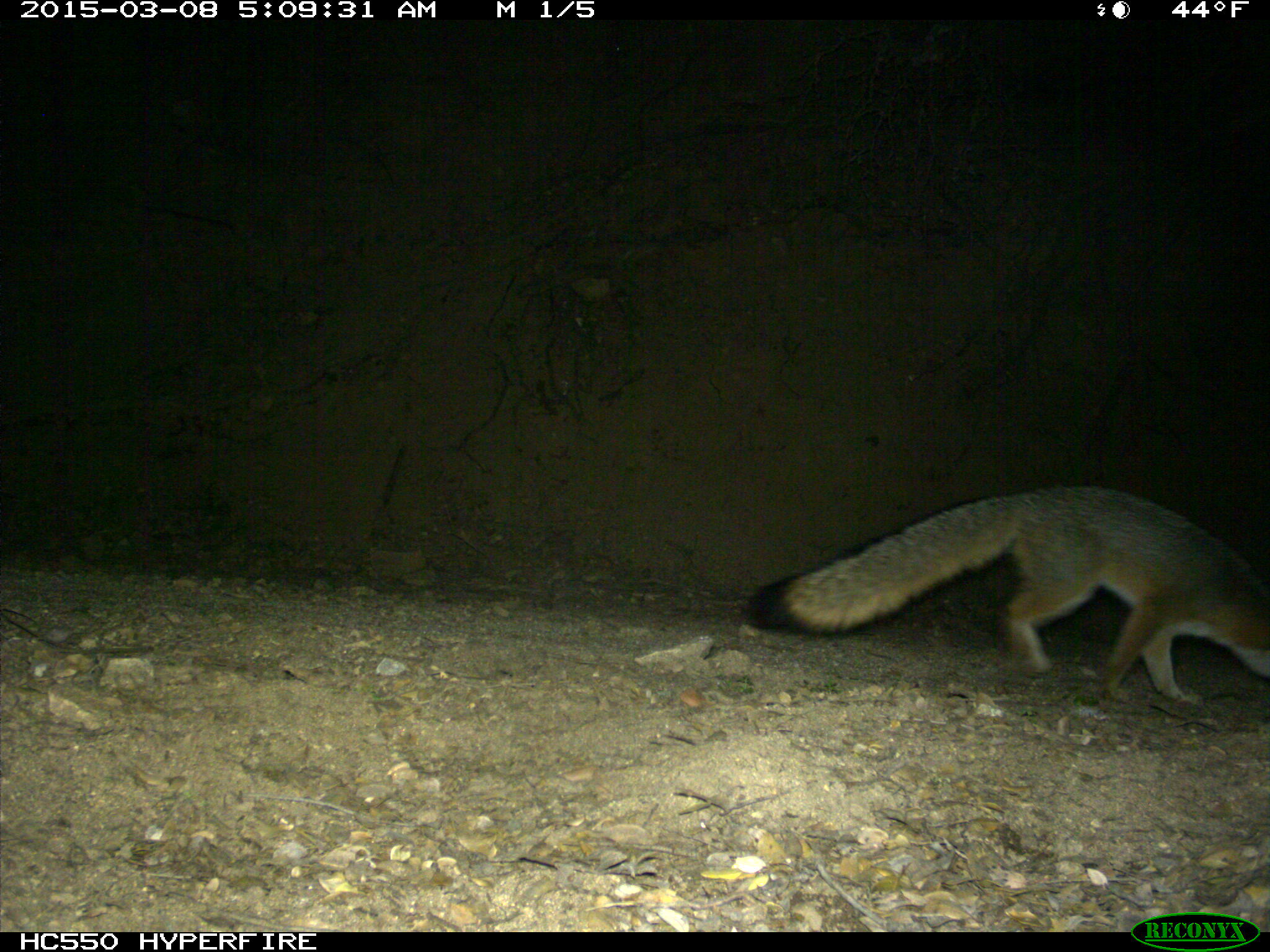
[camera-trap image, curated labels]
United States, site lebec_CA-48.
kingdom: Animalia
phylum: Chordata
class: Mammalia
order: Carnivora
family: Canidae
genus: Urocyon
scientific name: Urocyon cinereoargenteus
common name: gray fox